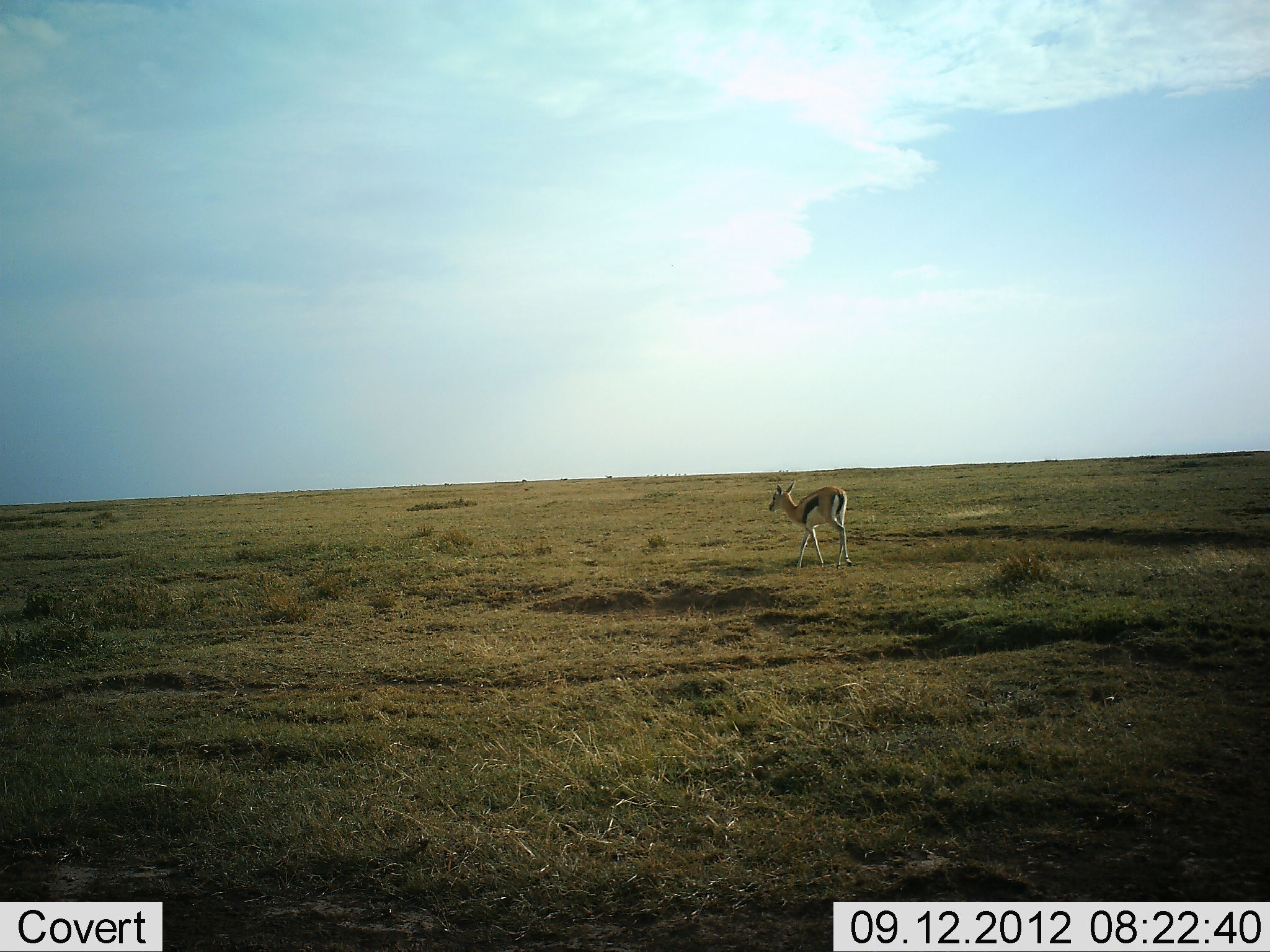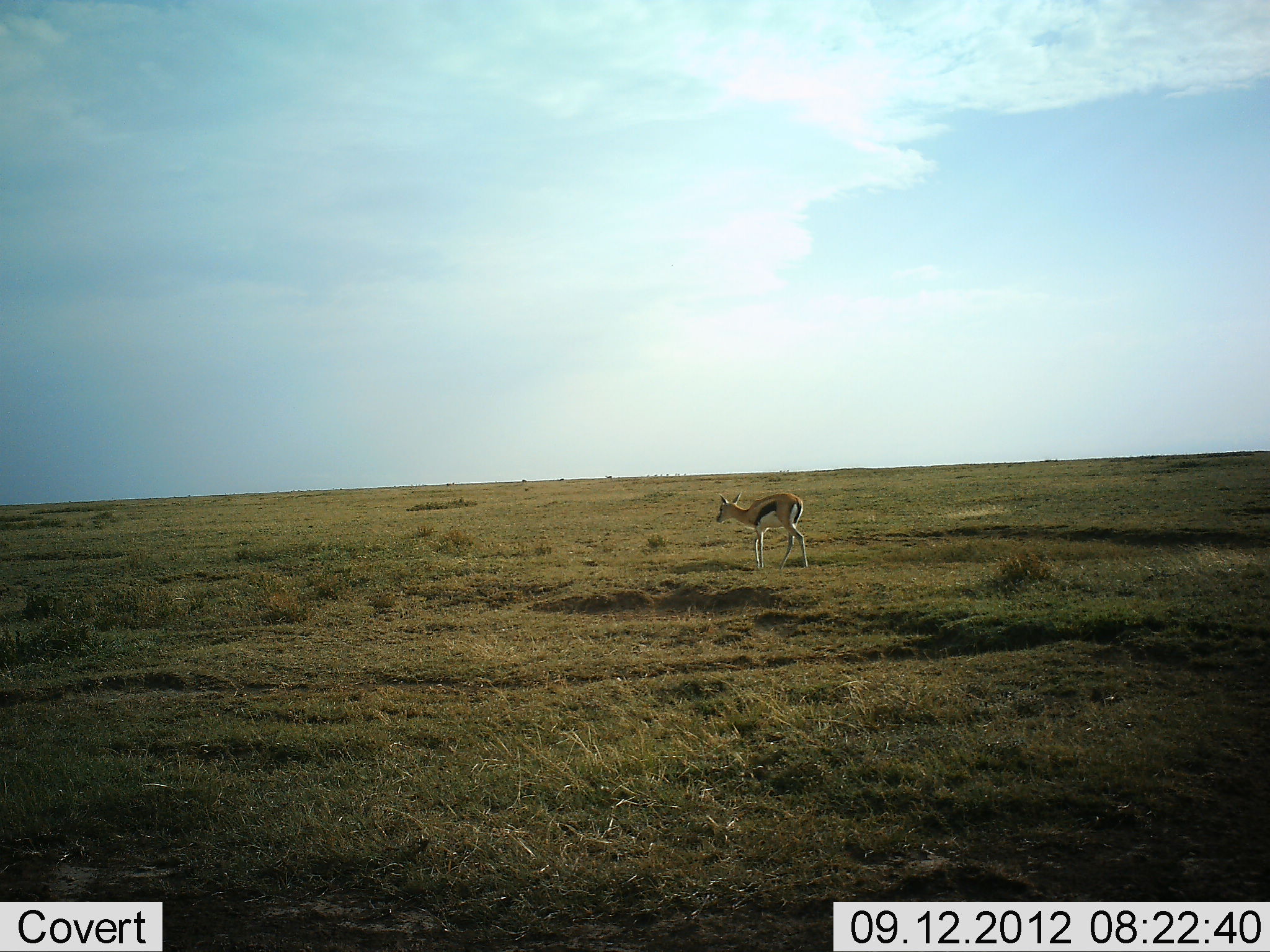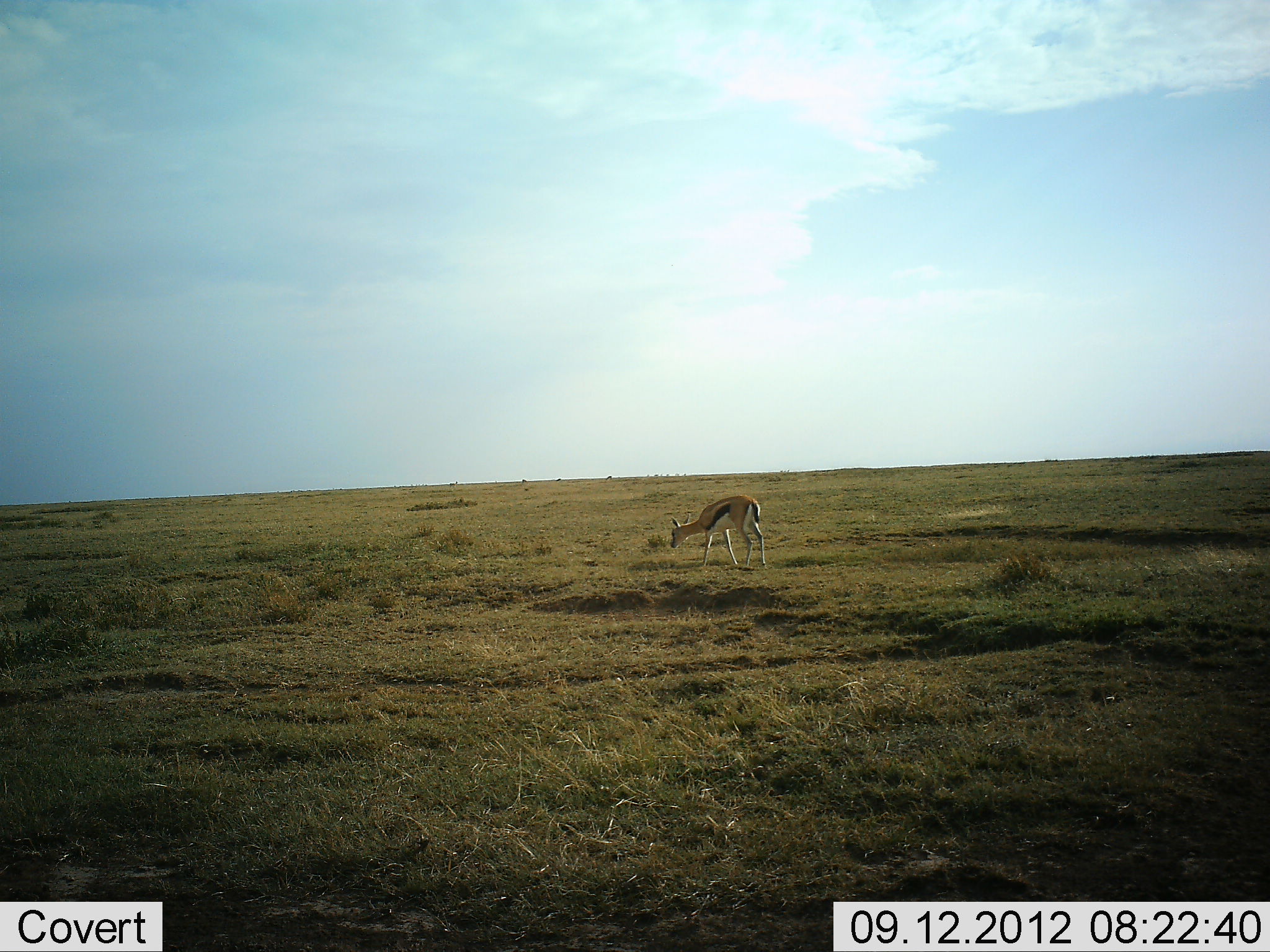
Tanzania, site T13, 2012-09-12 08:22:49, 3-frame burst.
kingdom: Animalia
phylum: Chordata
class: Mammalia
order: Artiodactyla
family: Bovidae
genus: Eudorcas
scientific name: Eudorcas thomsonii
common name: thomson's gazelle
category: gazellethomsons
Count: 1.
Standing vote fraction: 10%.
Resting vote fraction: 0%.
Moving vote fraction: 90%.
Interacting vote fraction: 0%.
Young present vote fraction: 0%.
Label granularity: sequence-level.